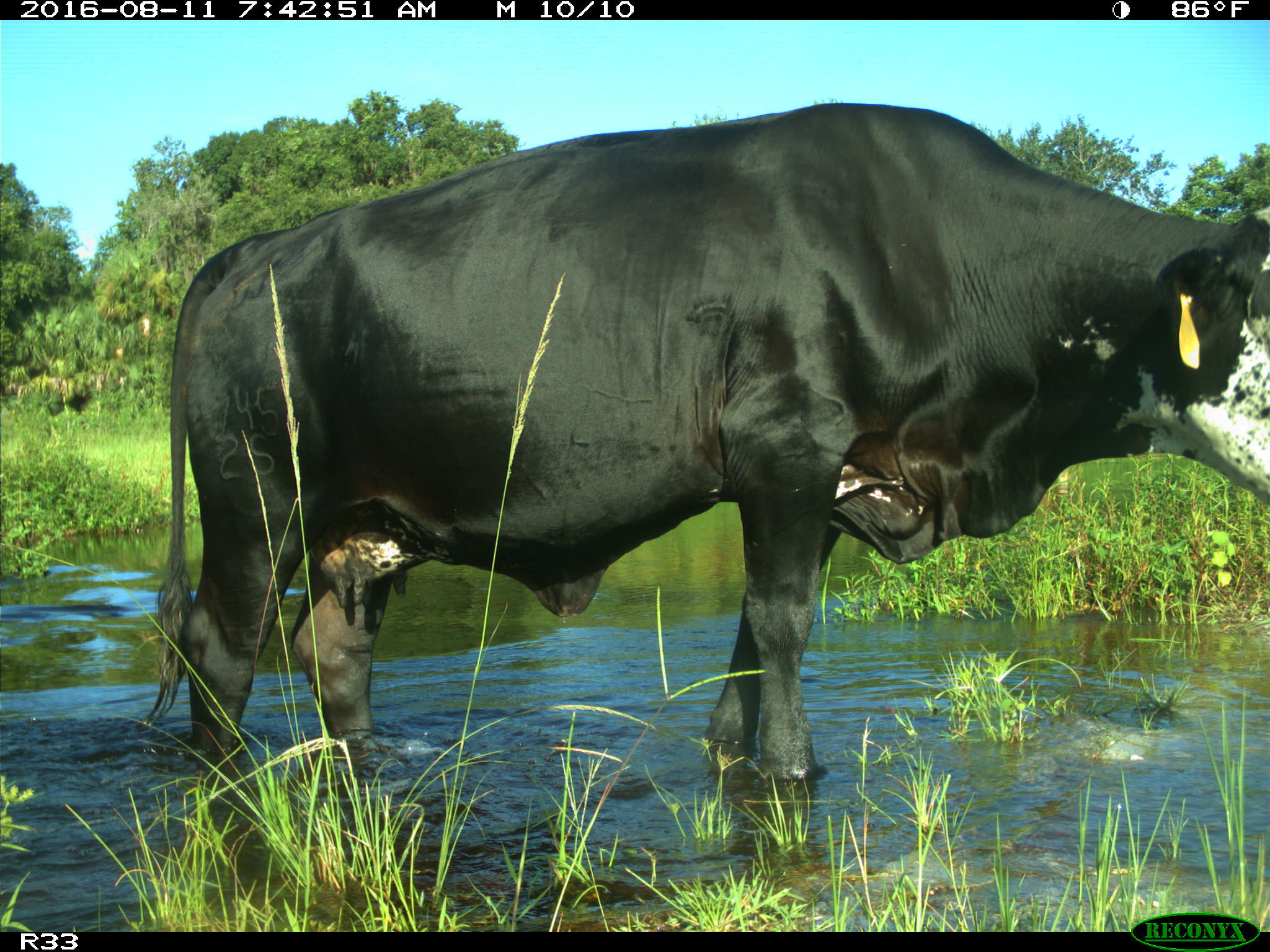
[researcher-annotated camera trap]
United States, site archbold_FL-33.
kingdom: Animalia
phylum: Chordata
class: Mammalia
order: Artiodactyla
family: Bovidae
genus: Bos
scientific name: Bos taurus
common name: domestic cow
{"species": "Bos taurus (domestic cow)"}